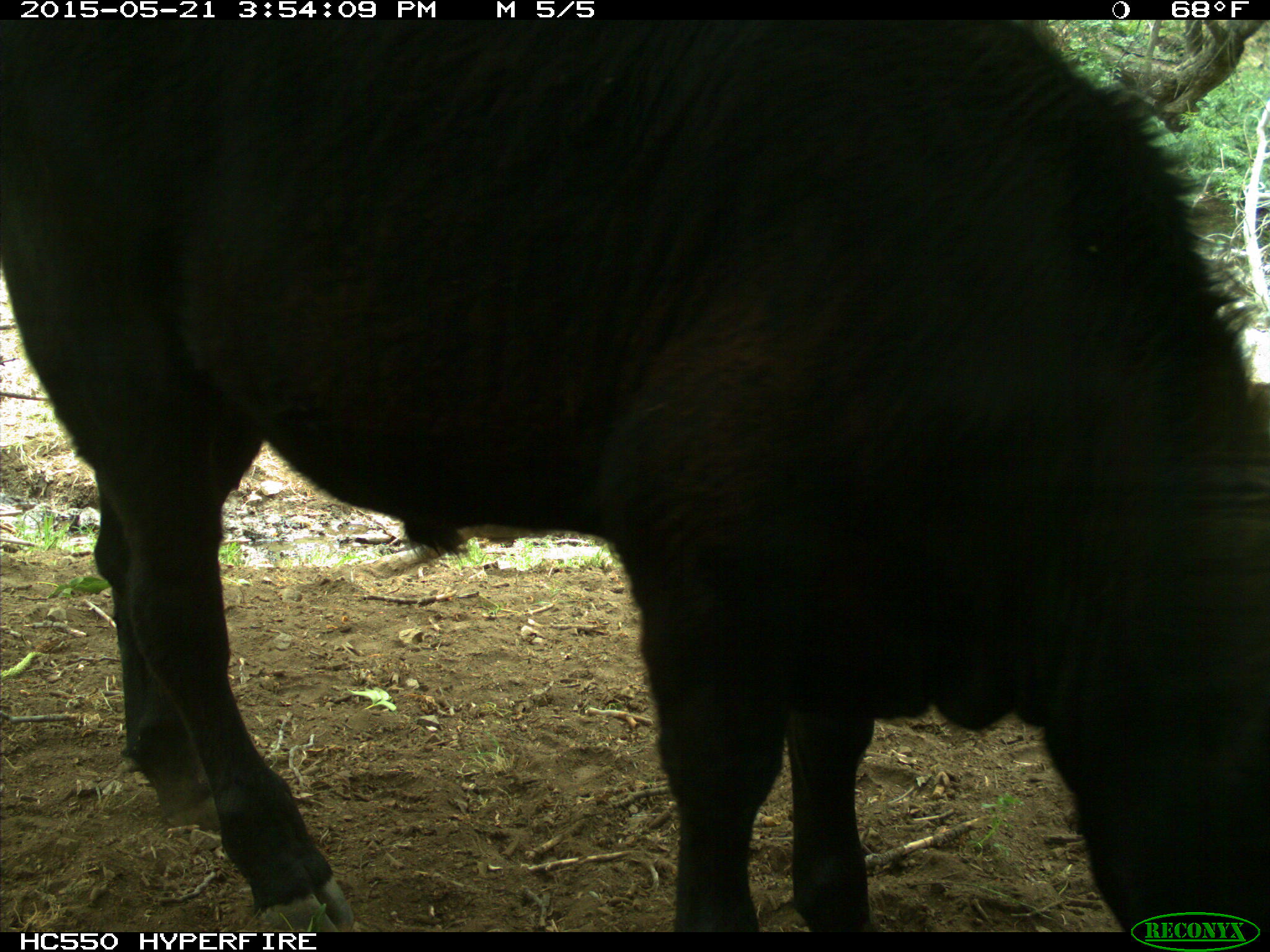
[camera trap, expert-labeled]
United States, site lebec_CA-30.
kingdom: Animalia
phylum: Chordata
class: Mammalia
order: Artiodactyla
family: Bovidae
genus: Bos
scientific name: Bos taurus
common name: domestic cow